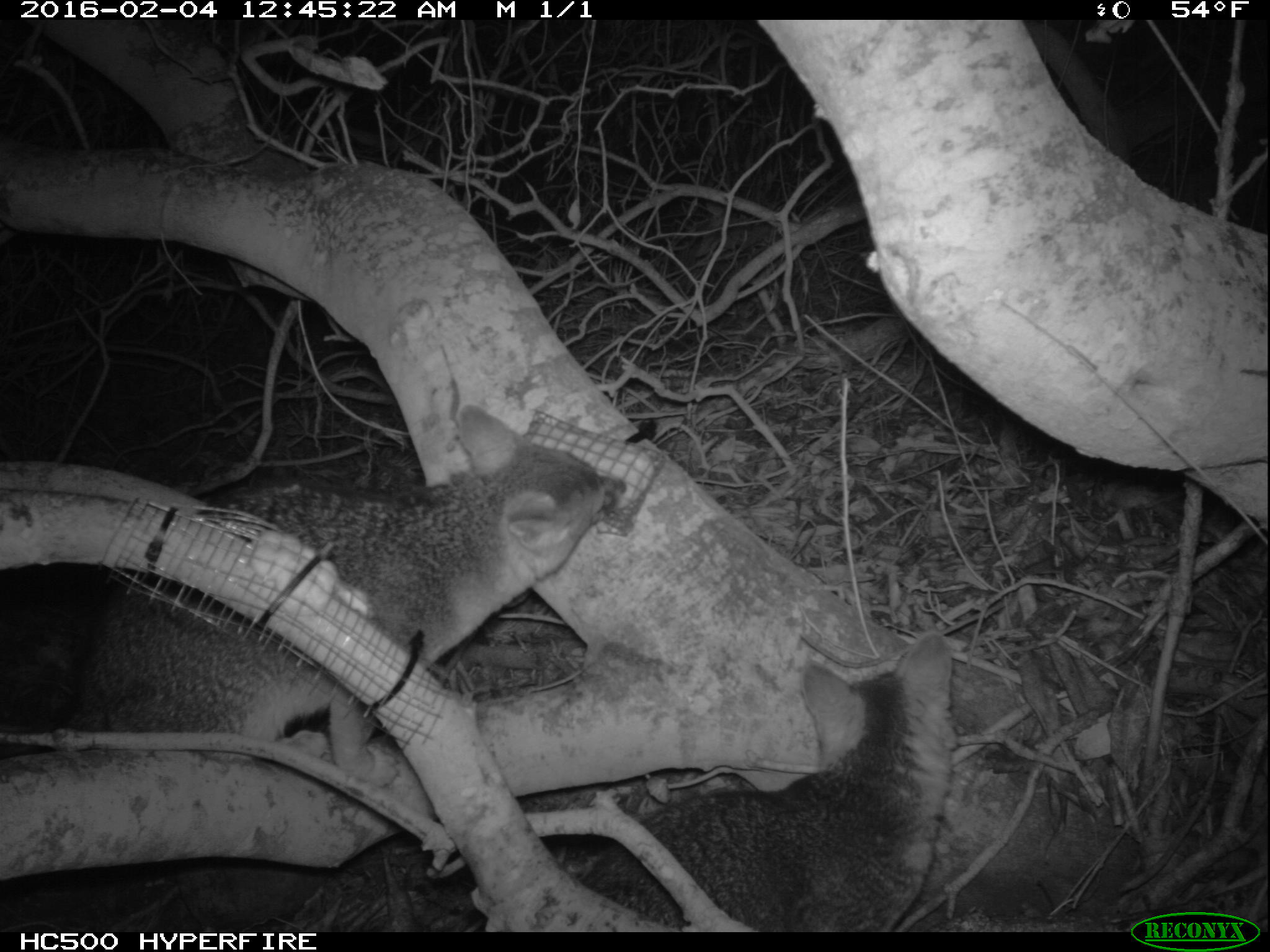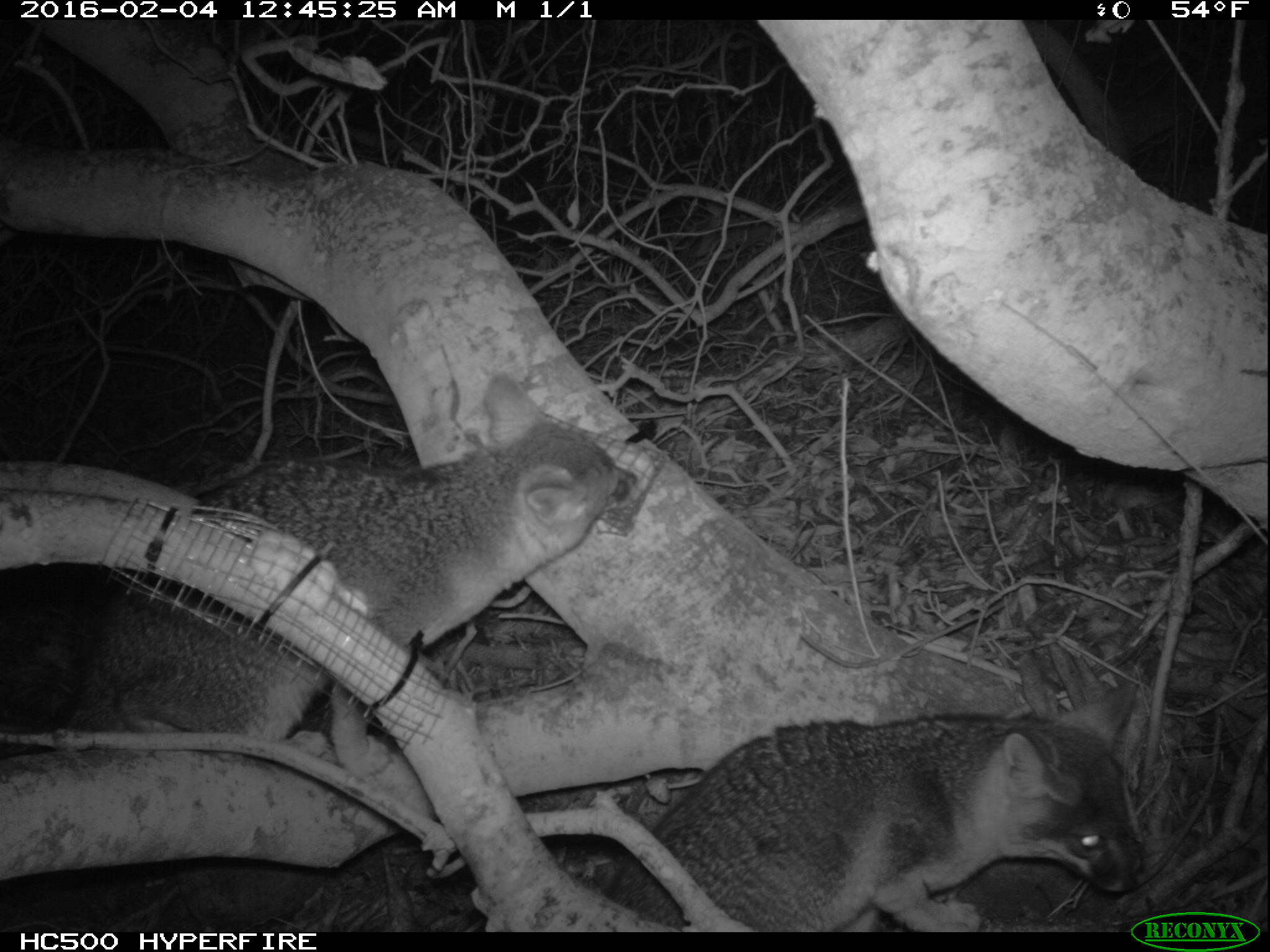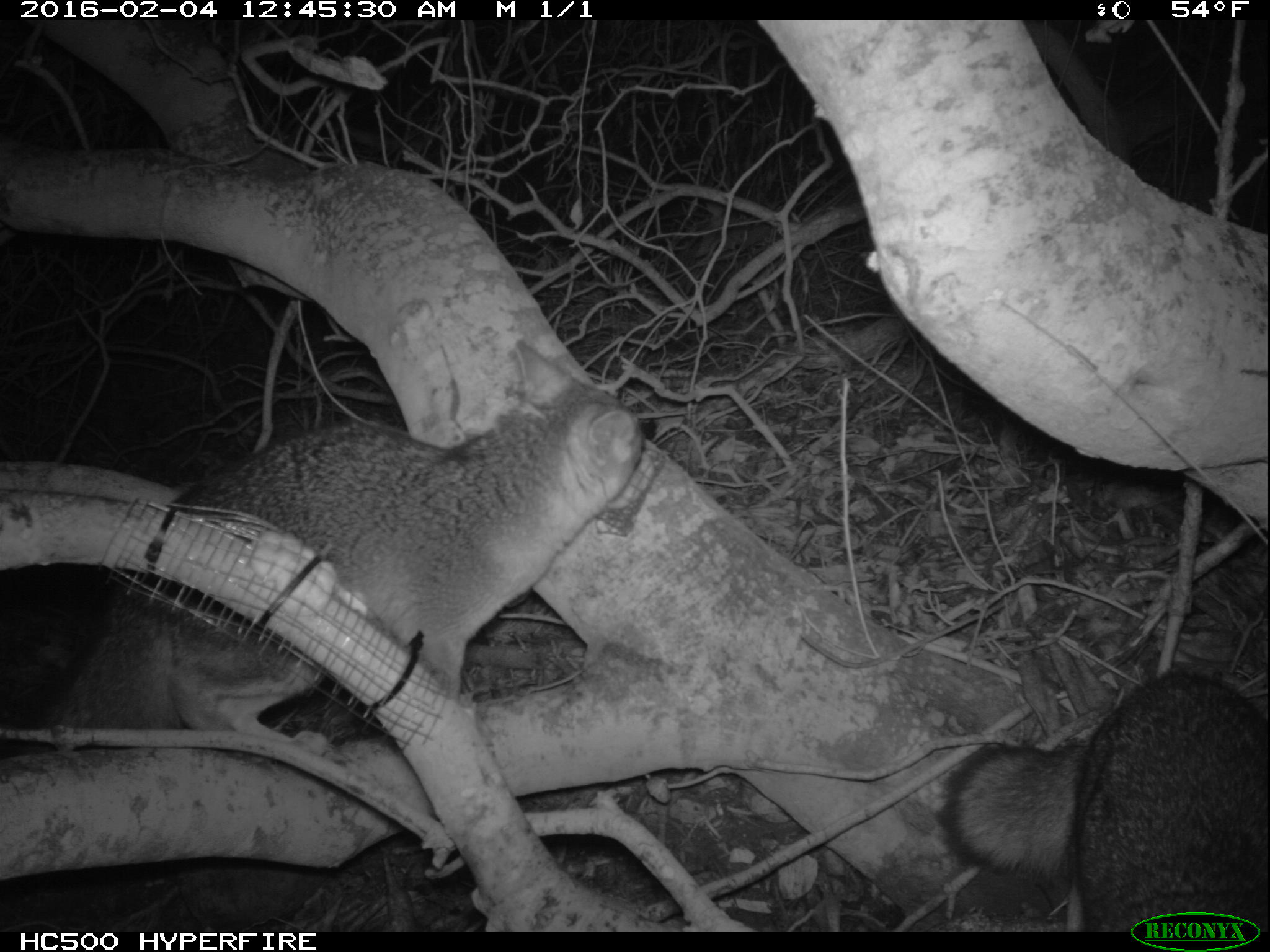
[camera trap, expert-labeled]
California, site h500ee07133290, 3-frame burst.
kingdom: Animalia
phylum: Chordata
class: Mammalia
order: Carnivora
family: Canidae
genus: Urocyon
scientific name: Urocyon littoralis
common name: island fox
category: fox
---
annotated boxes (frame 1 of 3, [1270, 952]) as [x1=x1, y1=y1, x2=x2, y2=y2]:
fox: [x1=0, y1=401, x2=624, y2=791]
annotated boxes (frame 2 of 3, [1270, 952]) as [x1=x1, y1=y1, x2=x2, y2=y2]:
fox: [x1=2, y1=375, x2=640, y2=778]; [x1=607, y1=679, x2=1140, y2=931]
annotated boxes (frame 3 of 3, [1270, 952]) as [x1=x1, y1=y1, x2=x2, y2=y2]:
fox: [x1=6, y1=338, x2=641, y2=757]; [x1=938, y1=667, x2=1269, y2=933]